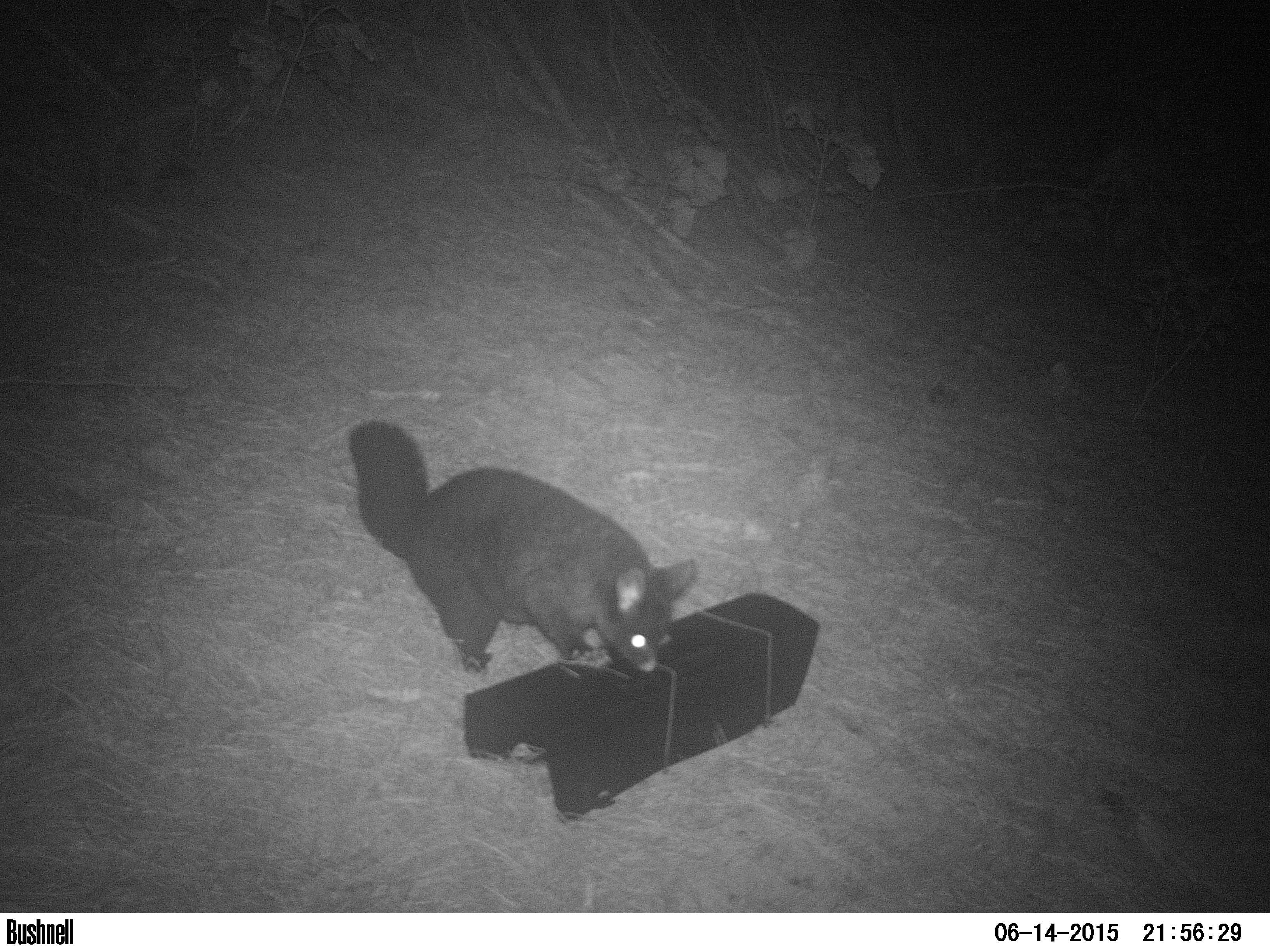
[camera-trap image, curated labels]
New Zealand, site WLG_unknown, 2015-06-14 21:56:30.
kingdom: Animalia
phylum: Chordata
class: Mammalia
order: Diprotodontia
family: Phalangeridae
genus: Trichosurus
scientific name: Trichosurus vulpecula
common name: common brushtail possum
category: possum